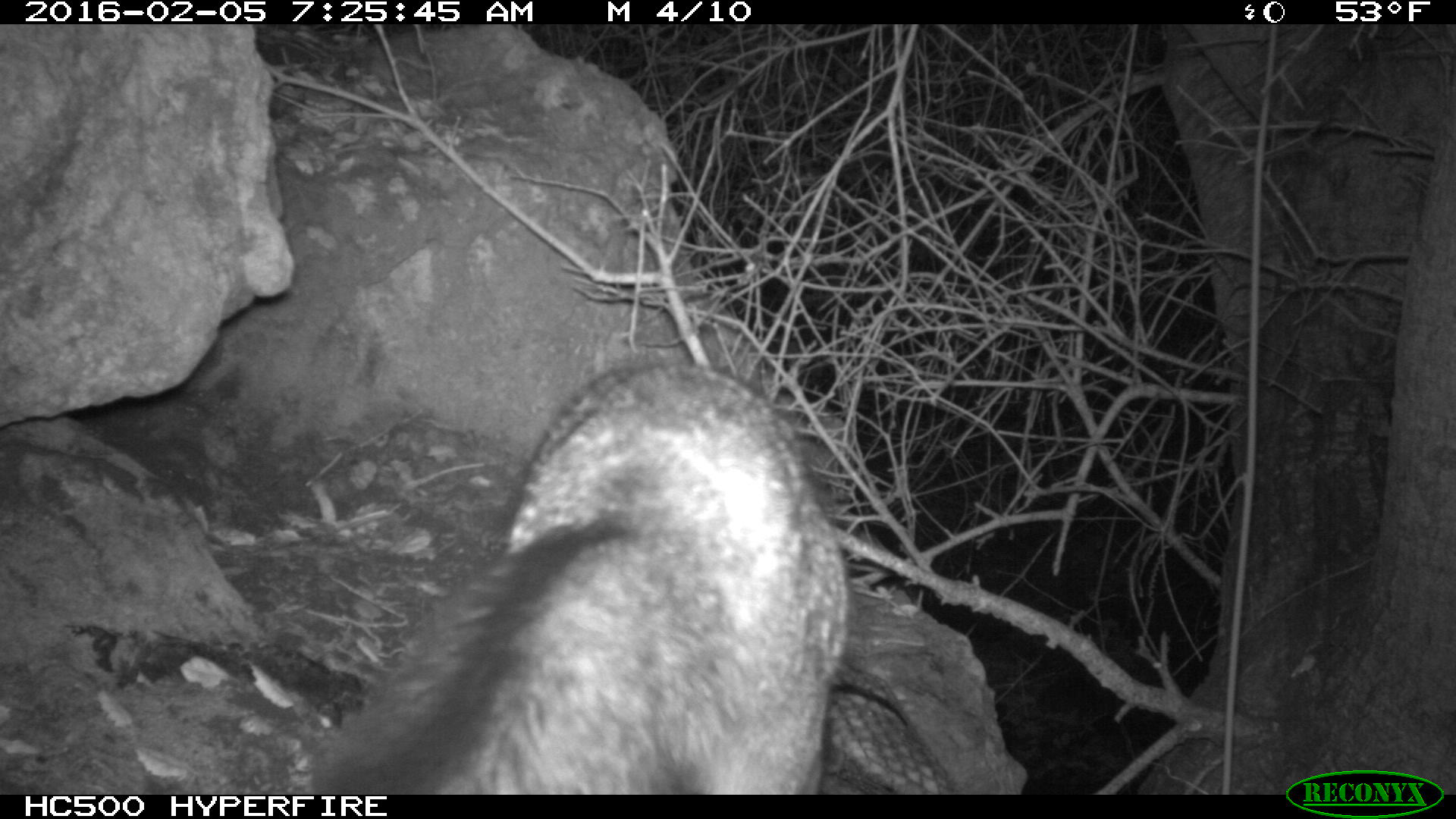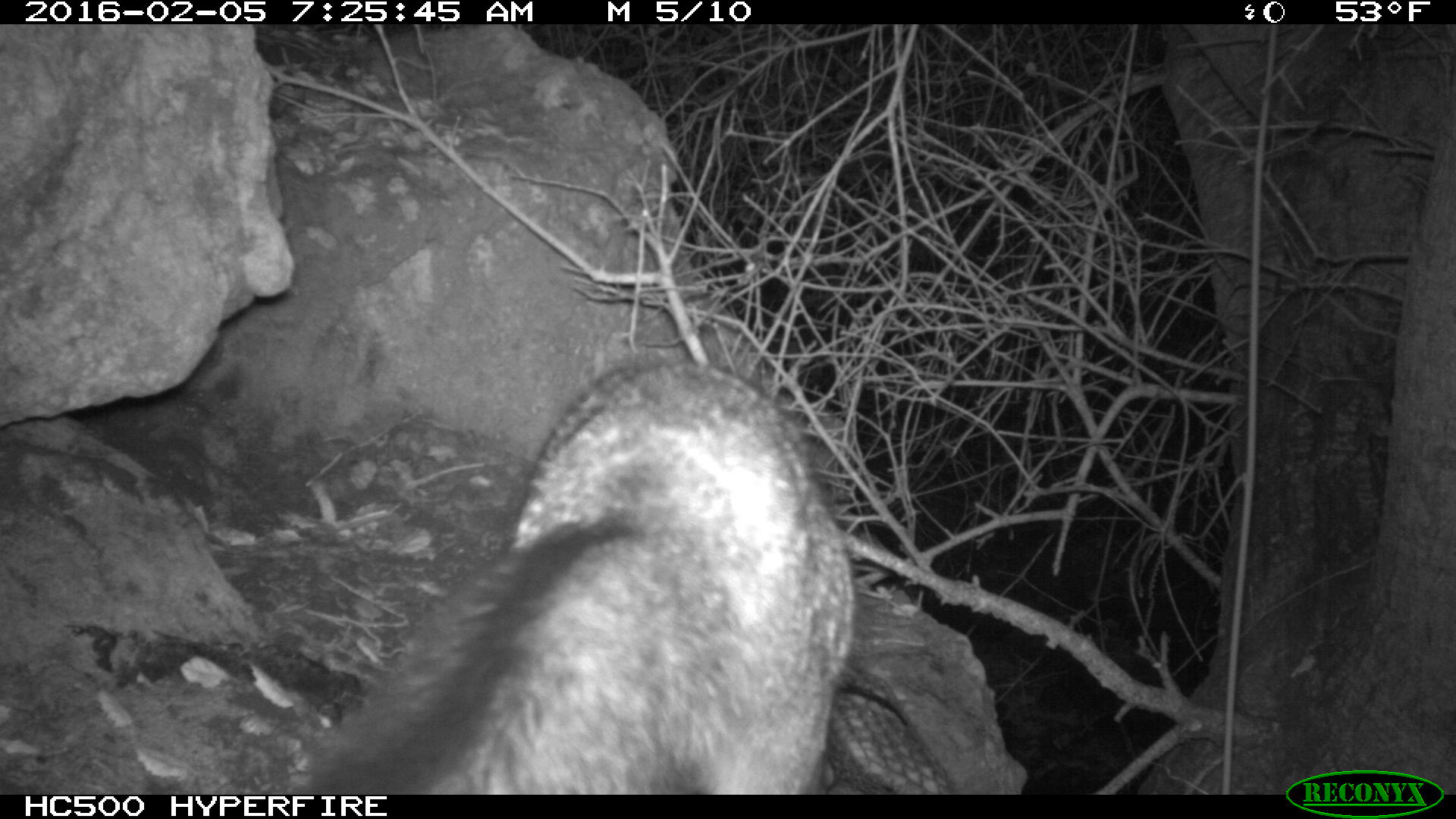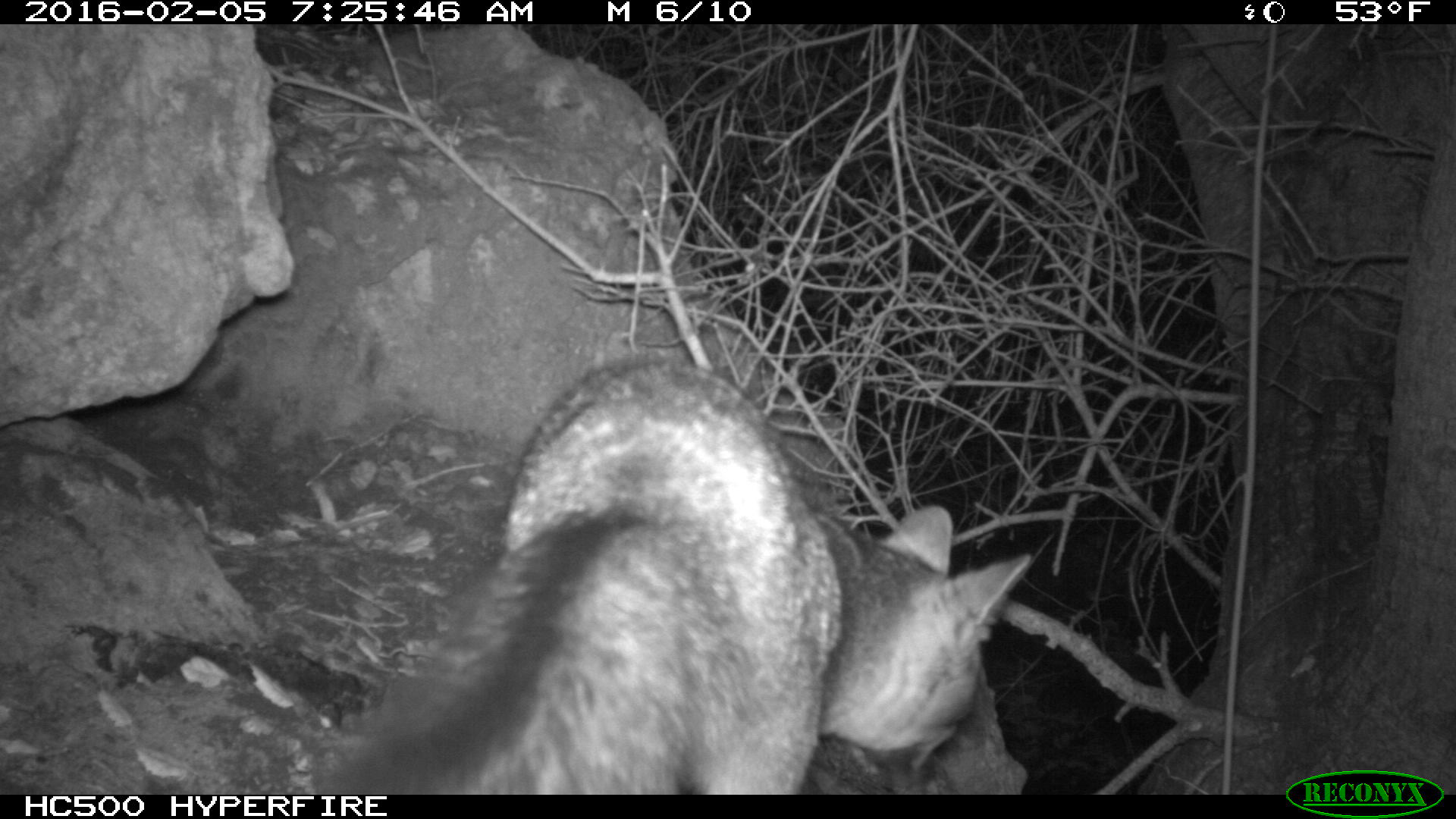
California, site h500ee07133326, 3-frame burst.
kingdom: Animalia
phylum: Chordata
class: Mammalia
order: Carnivora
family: Canidae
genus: Urocyon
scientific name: Urocyon littoralis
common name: island fox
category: fox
Fox (island fox) (Urocyon littoralis).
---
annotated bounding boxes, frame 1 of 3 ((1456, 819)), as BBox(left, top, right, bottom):
fox: BBox(306, 359, 852, 793)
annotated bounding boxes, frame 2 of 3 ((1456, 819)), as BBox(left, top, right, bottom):
fox: BBox(282, 347, 859, 791)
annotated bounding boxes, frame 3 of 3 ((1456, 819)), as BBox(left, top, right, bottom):
fox: BBox(312, 362, 1034, 792)